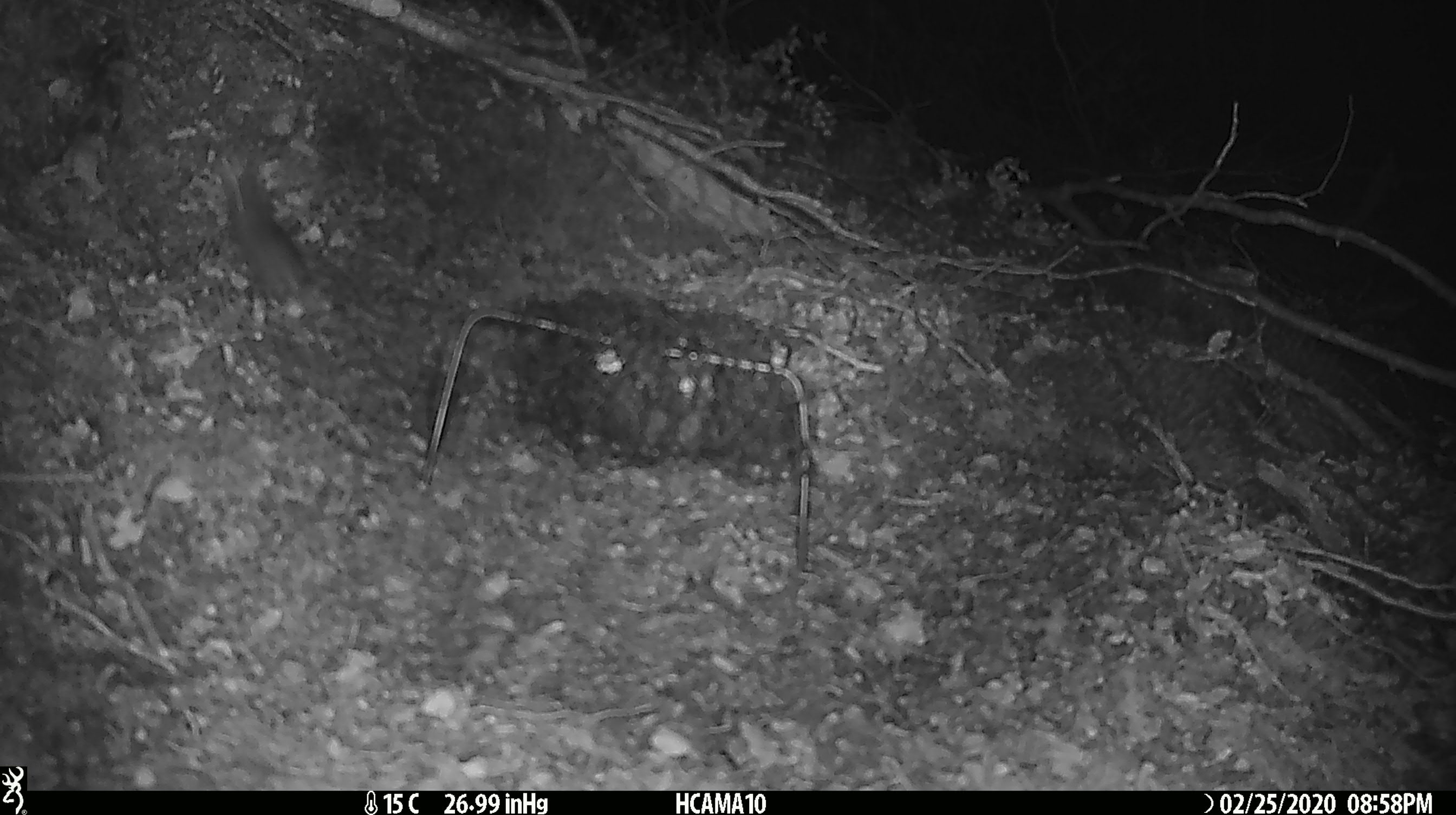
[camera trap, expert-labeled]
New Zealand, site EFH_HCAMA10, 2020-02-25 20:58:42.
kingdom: Animalia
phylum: Chordata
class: Mammalia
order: Rodentia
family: Muridae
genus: Mus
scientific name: Mus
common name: mouse